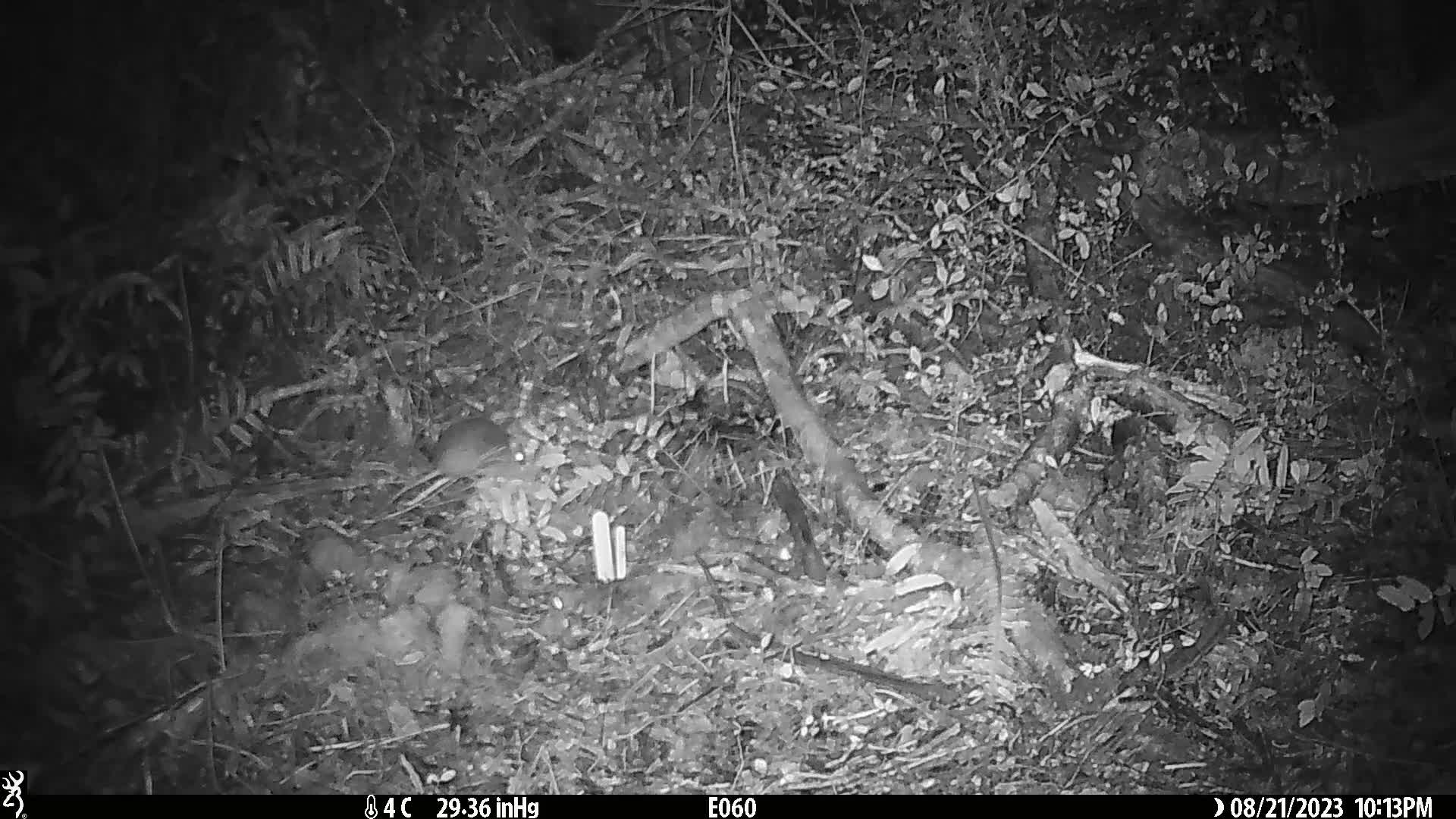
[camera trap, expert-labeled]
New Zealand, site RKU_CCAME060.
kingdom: Animalia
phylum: Chordata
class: Mammalia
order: Rodentia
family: Muridae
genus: Rattus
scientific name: Rattus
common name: rat